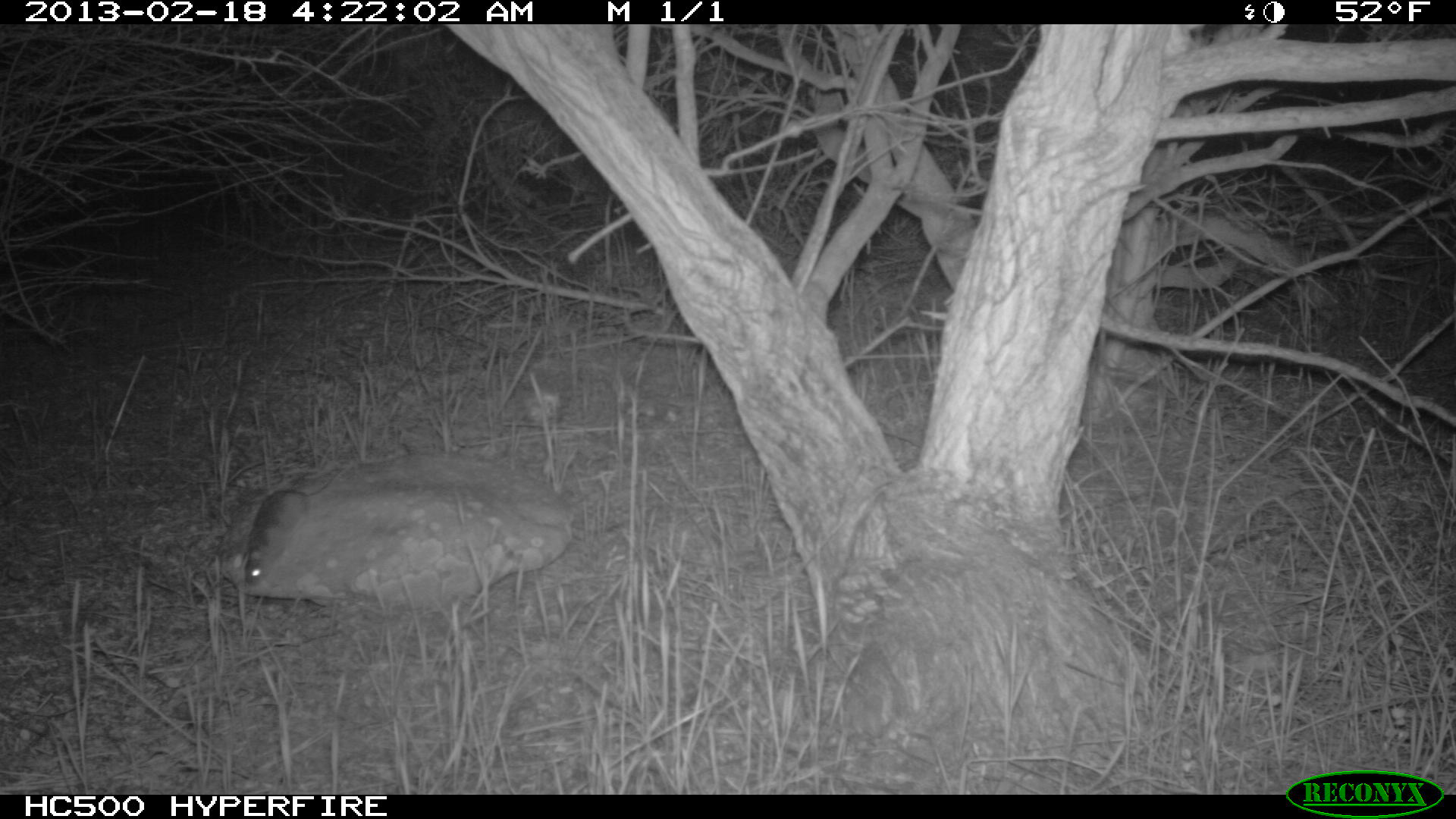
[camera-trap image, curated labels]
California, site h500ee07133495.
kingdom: Animalia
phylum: Chordata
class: Mammalia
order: Rodentia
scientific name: Rodentia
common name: rodent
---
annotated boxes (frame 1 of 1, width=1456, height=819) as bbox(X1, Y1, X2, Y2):
rodent: bbox(234, 460, 353, 587)